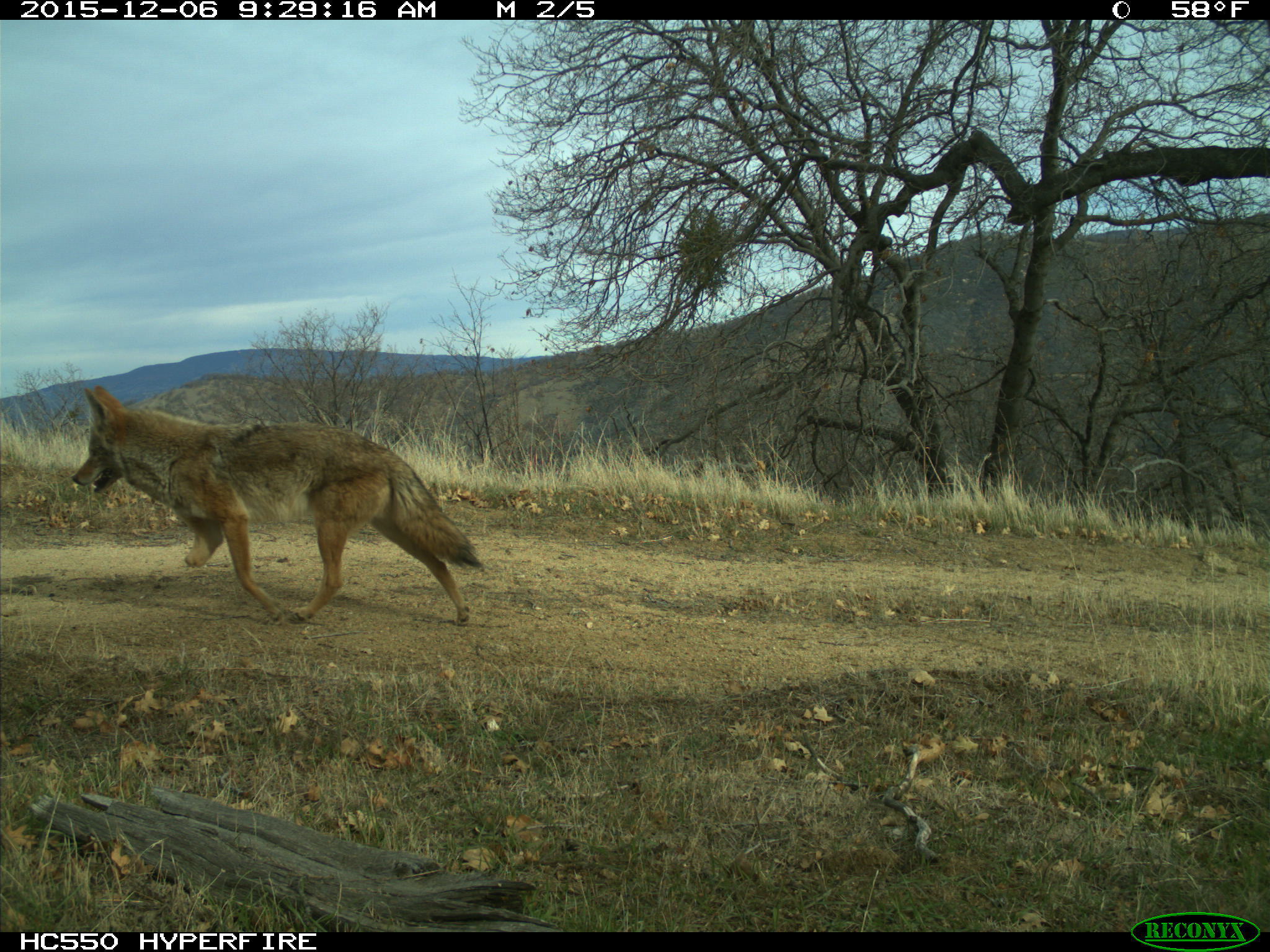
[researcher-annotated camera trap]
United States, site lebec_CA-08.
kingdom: Animalia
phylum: Chordata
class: Mammalia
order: Carnivora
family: Canidae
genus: Canis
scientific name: Canis latrans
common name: coyote